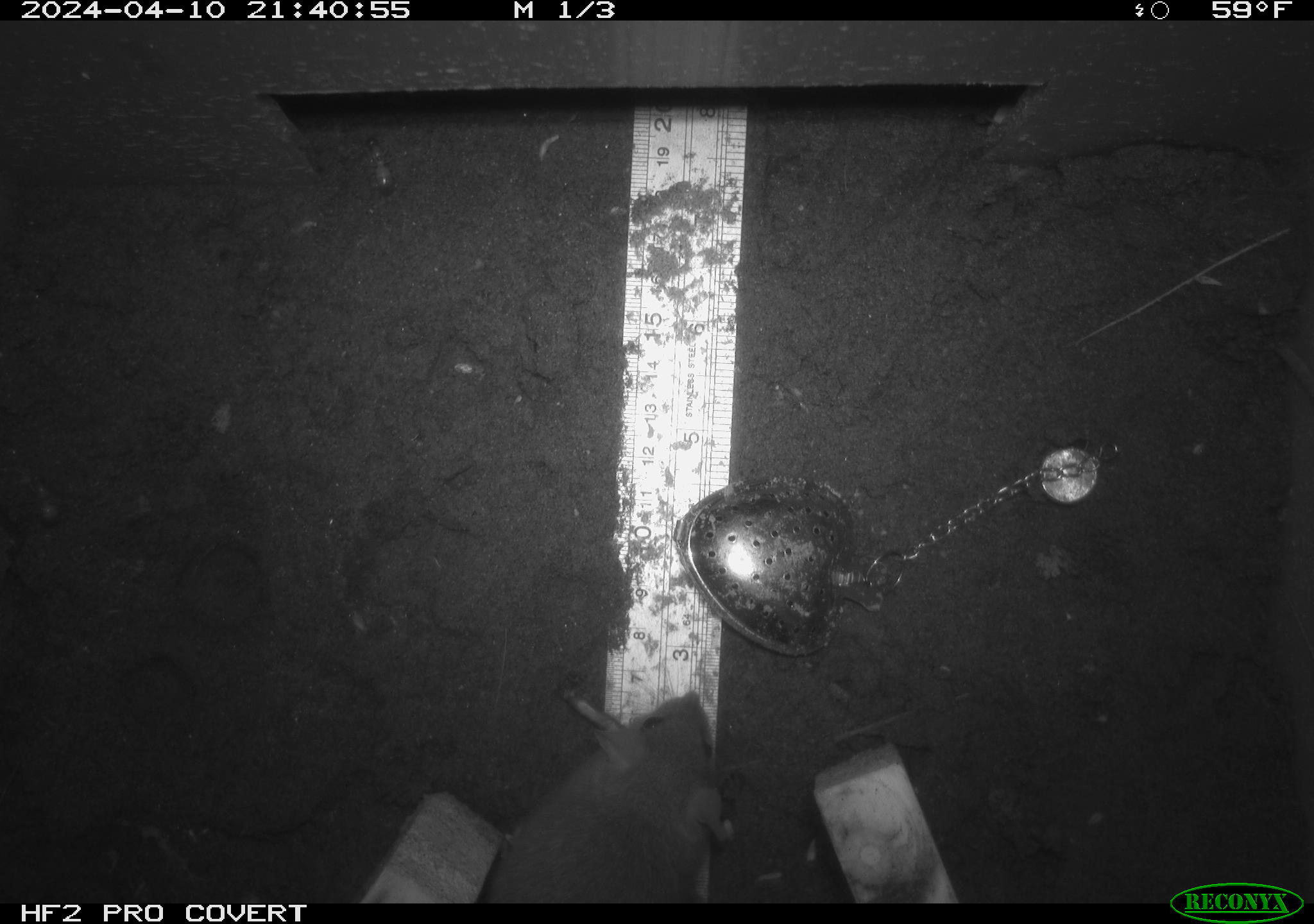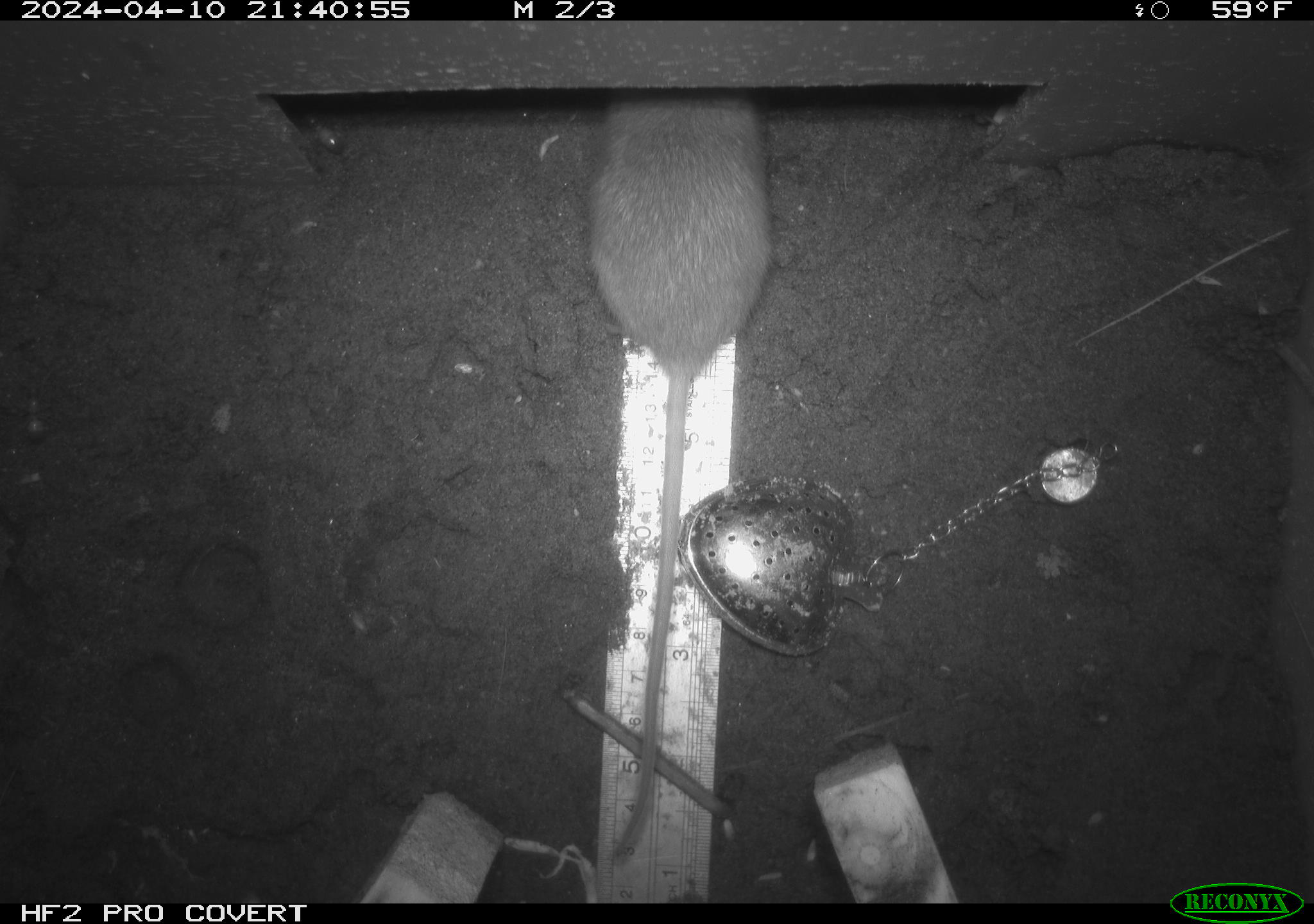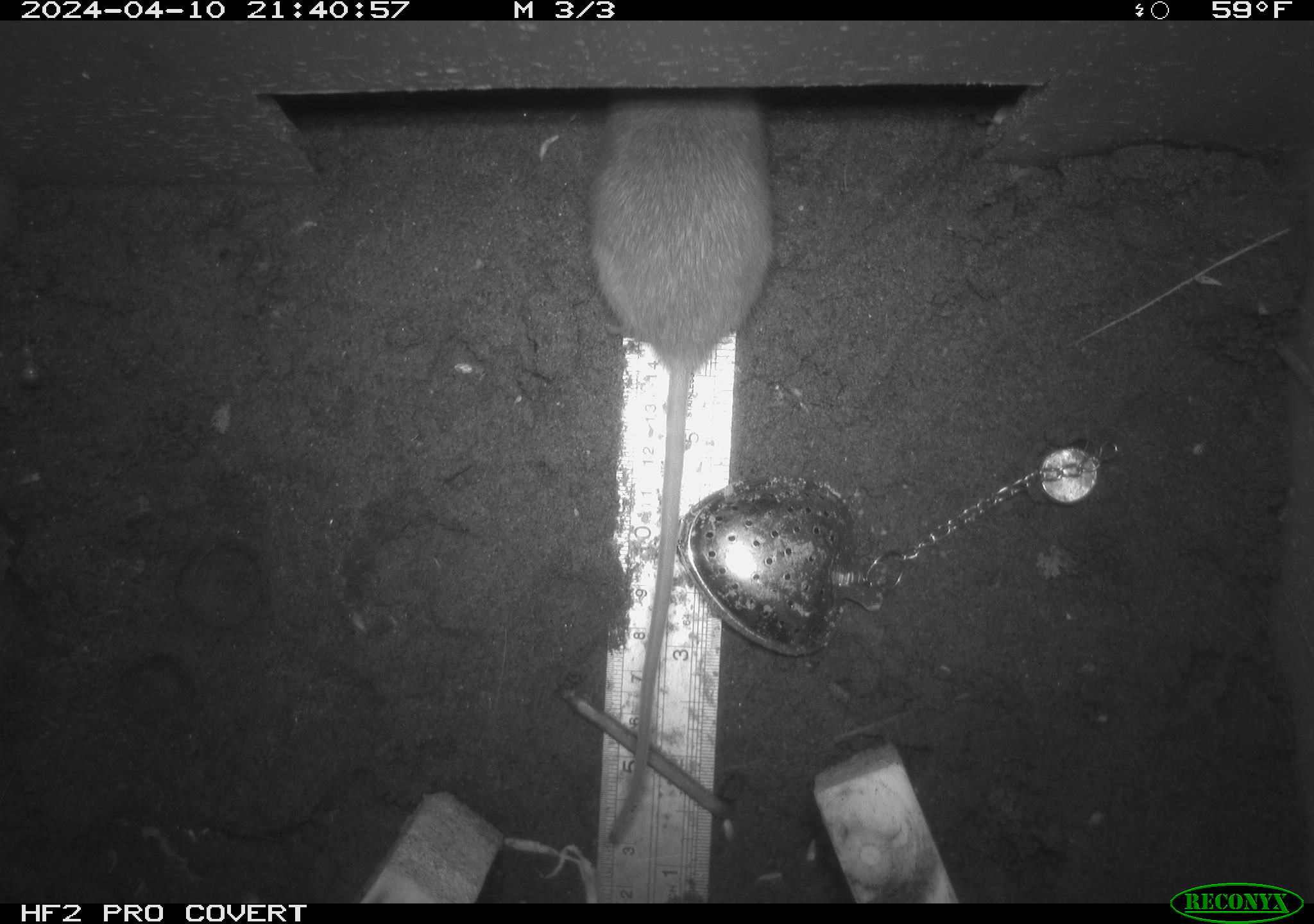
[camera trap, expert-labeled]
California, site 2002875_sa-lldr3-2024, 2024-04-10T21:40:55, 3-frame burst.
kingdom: Animalia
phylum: Chordata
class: Mammalia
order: Rodentia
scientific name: Rodentia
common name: rodent